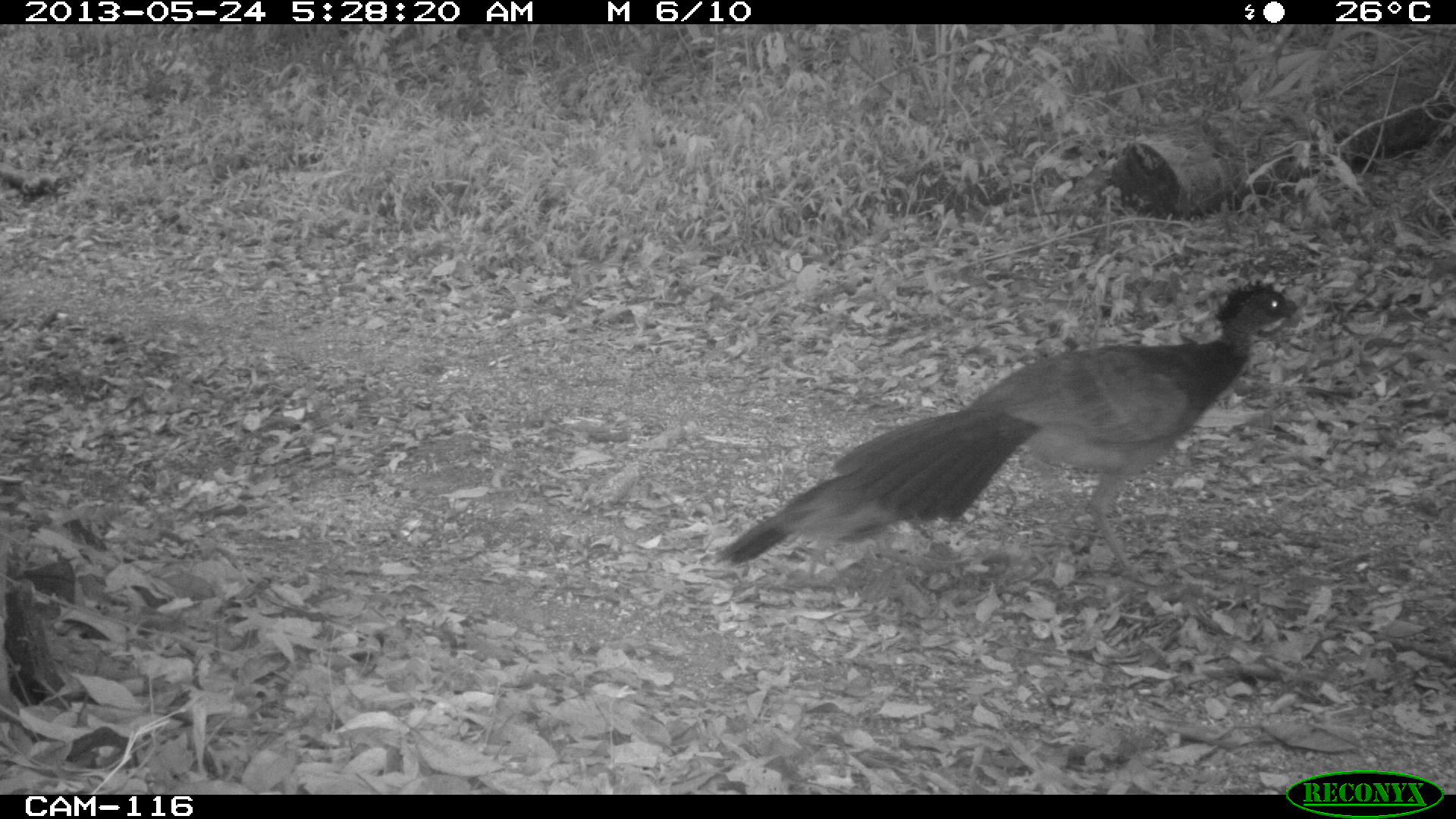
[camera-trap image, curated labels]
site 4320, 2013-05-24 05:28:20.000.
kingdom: Animalia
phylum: Chordata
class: Aves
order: Galliformes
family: Cracidae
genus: Crax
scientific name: Crax rubra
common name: great curassow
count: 2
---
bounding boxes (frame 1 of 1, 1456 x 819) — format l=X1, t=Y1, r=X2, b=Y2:
crax rubra: l=710, t=278, r=1298, b=577